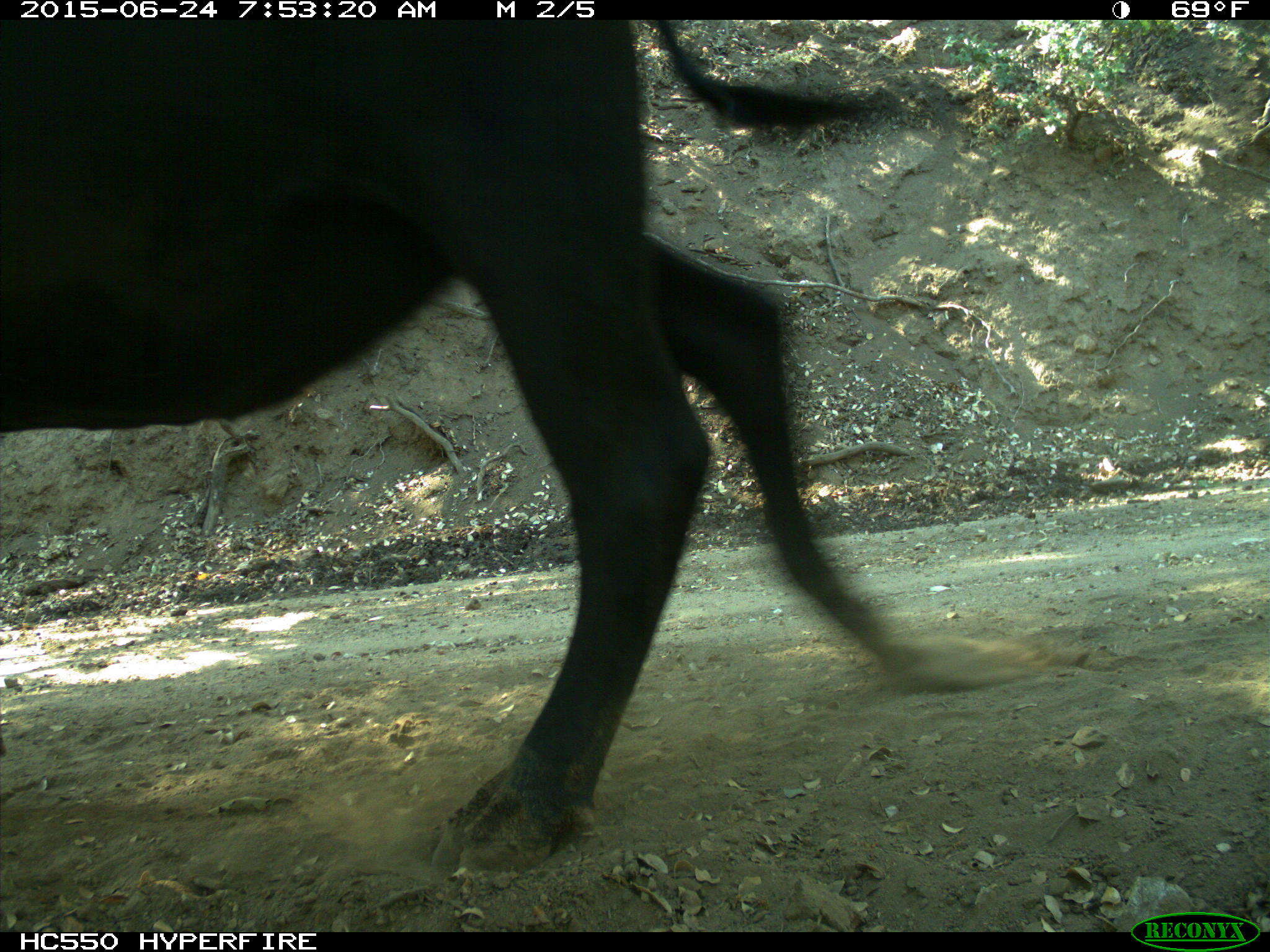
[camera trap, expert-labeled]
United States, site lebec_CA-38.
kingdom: Animalia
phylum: Chordata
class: Mammalia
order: Artiodactyla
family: Bovidae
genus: Bos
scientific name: Bos taurus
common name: domestic cow